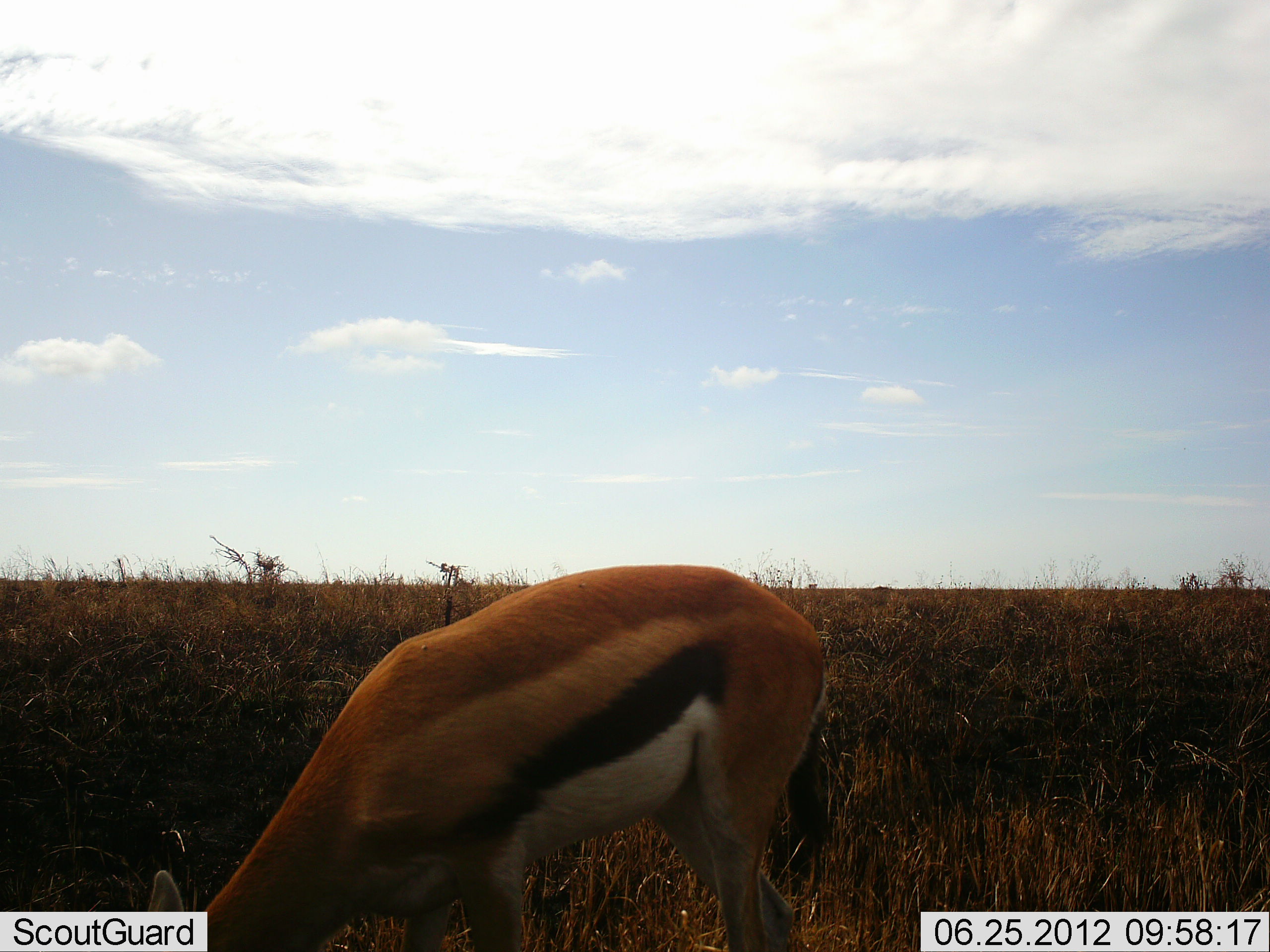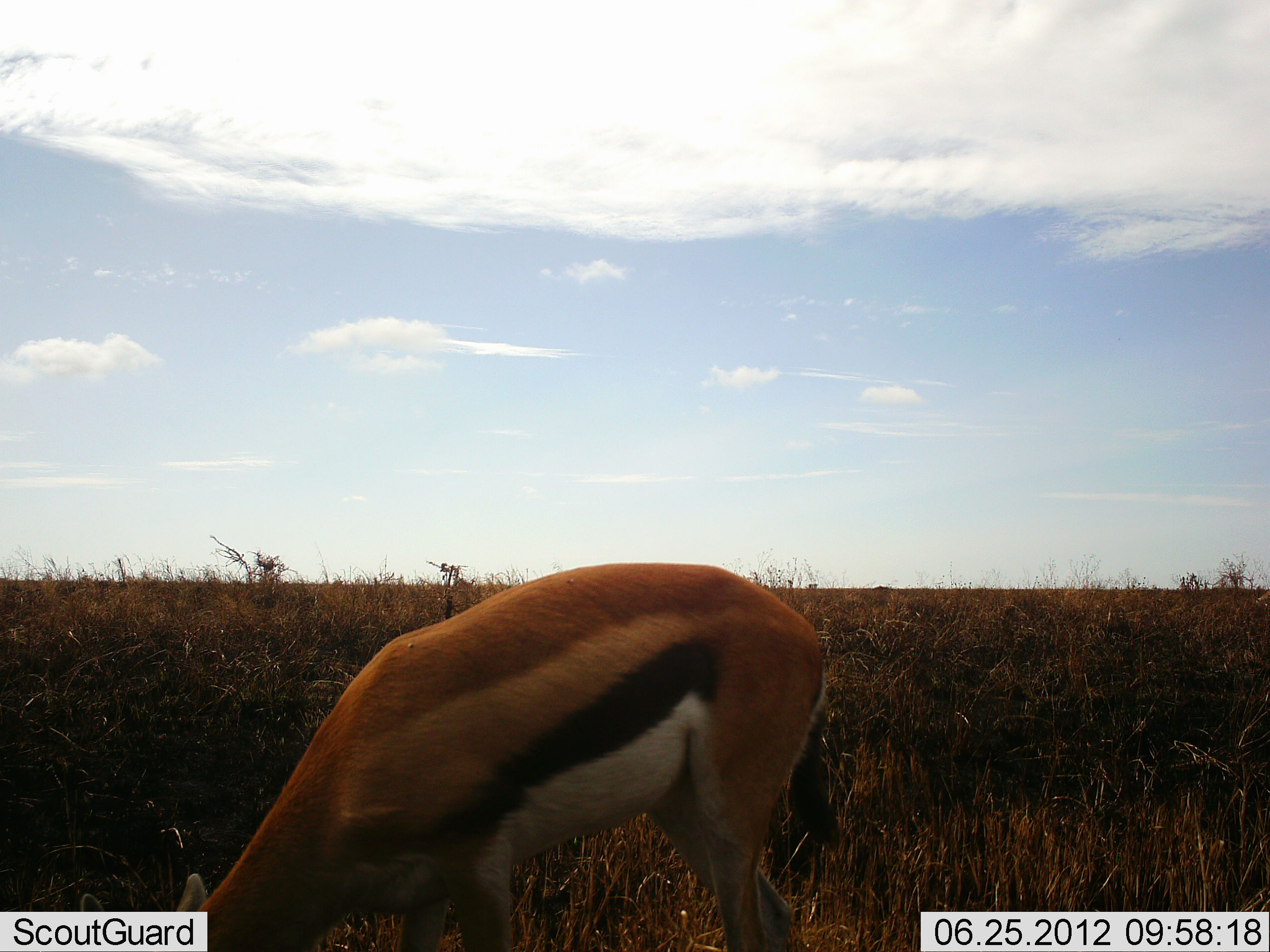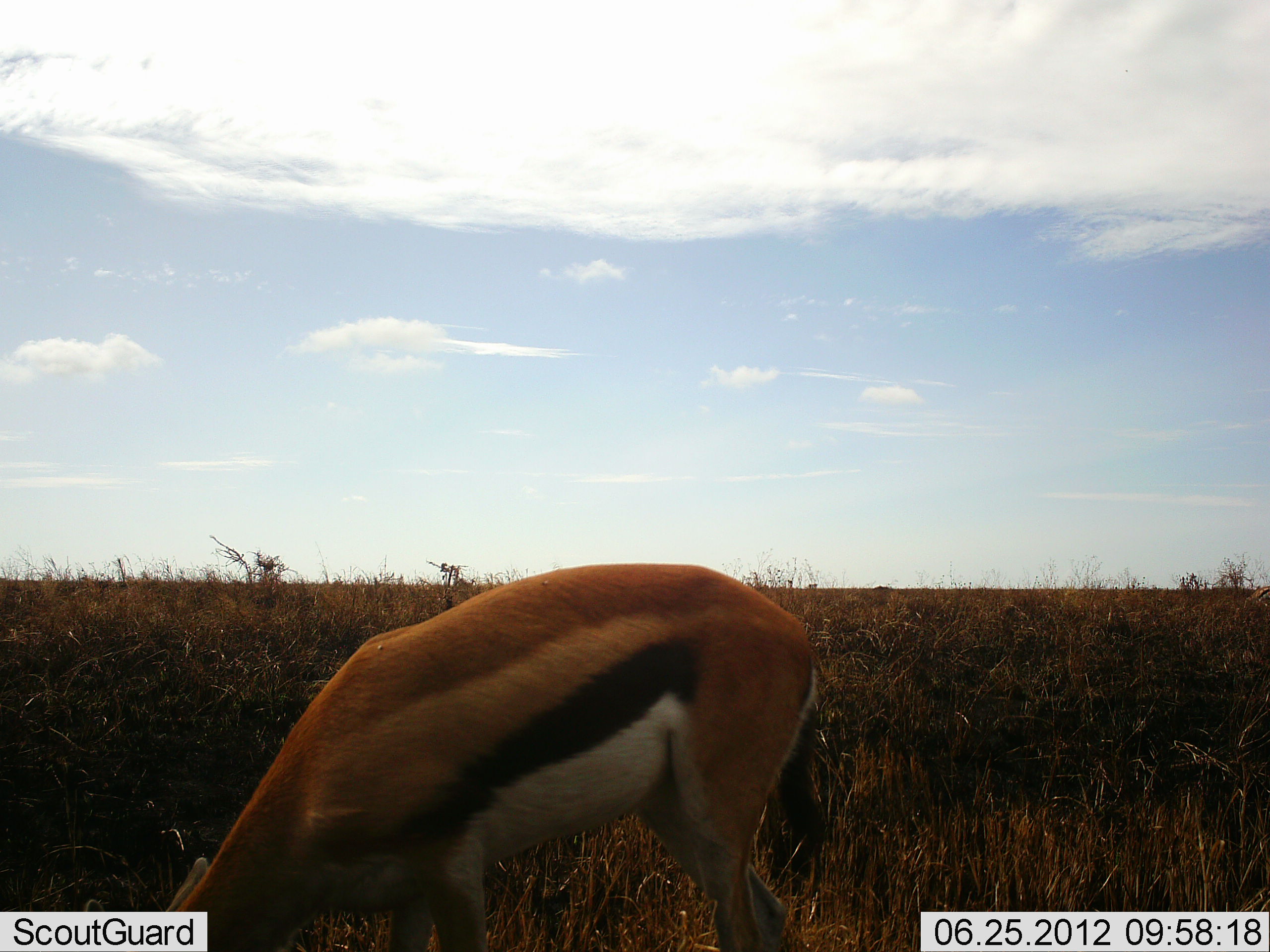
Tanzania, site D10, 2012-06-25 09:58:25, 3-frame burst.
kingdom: Animalia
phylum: Chordata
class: Mammalia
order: Artiodactyla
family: Bovidae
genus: Eudorcas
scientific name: Eudorcas thomsonii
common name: thomson's gazelle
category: gazellethomsons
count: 1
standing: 20%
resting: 0%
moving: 0%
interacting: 0%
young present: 0%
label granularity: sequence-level